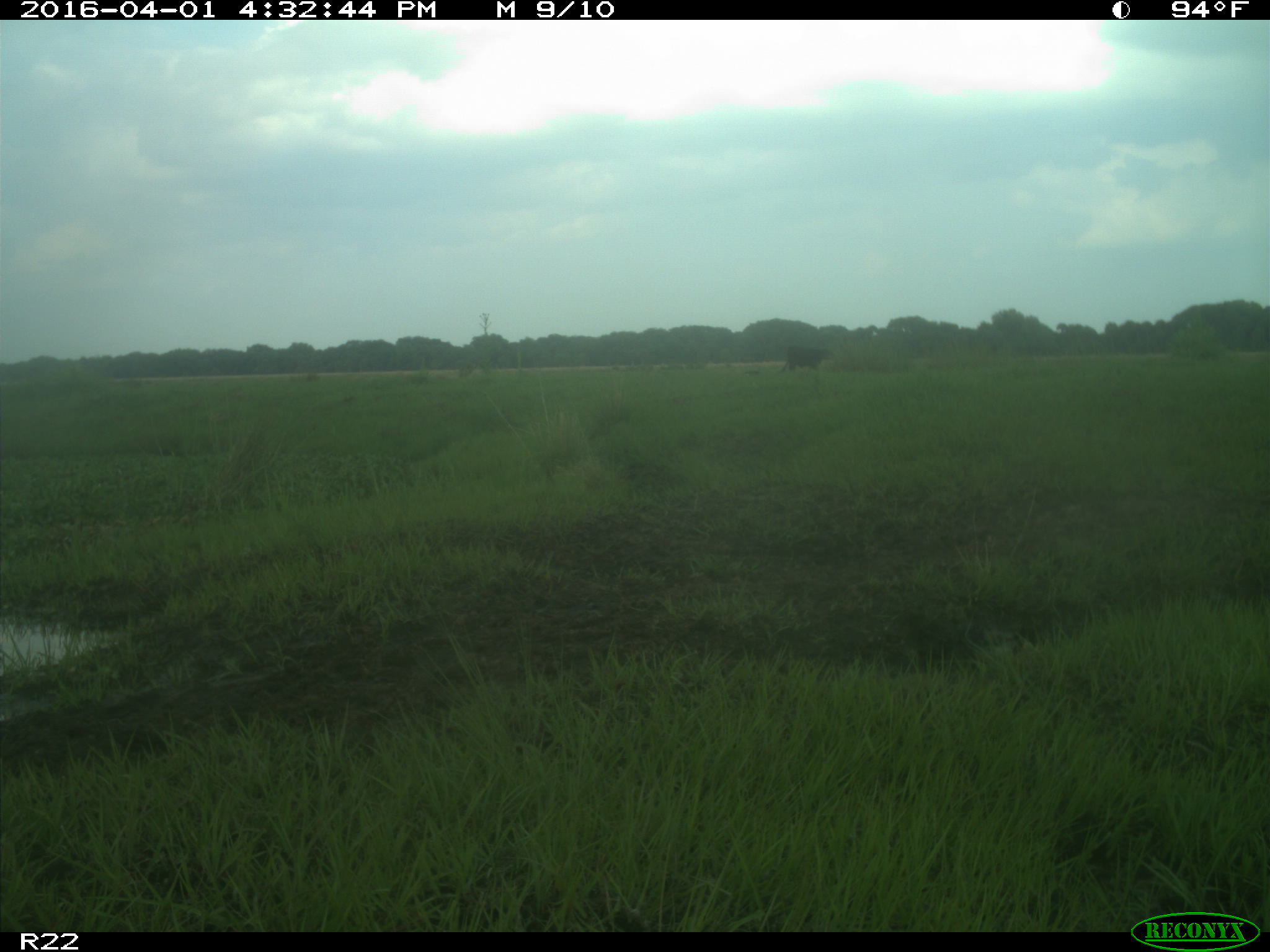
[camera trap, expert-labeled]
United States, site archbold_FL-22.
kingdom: Animalia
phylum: Chordata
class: Mammalia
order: Artiodactyla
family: Bovidae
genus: Bos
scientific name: Bos taurus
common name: domestic cow